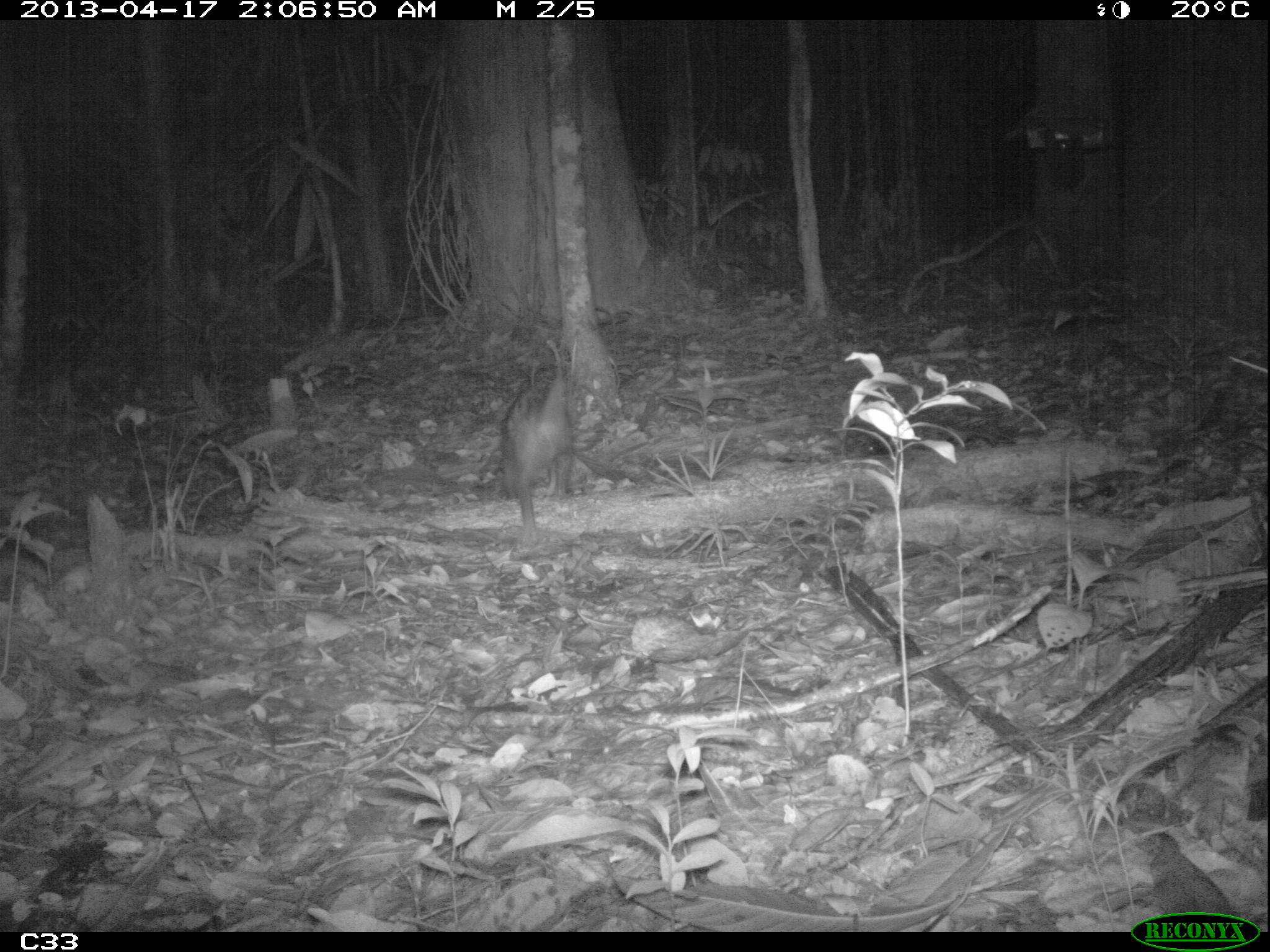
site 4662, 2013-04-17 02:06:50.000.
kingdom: Animalia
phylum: Chordata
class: Mammalia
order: Didelphimorphia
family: Didelphidae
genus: Didelphis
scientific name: Didelphis marsupialis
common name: southern opossum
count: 1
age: adult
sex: female